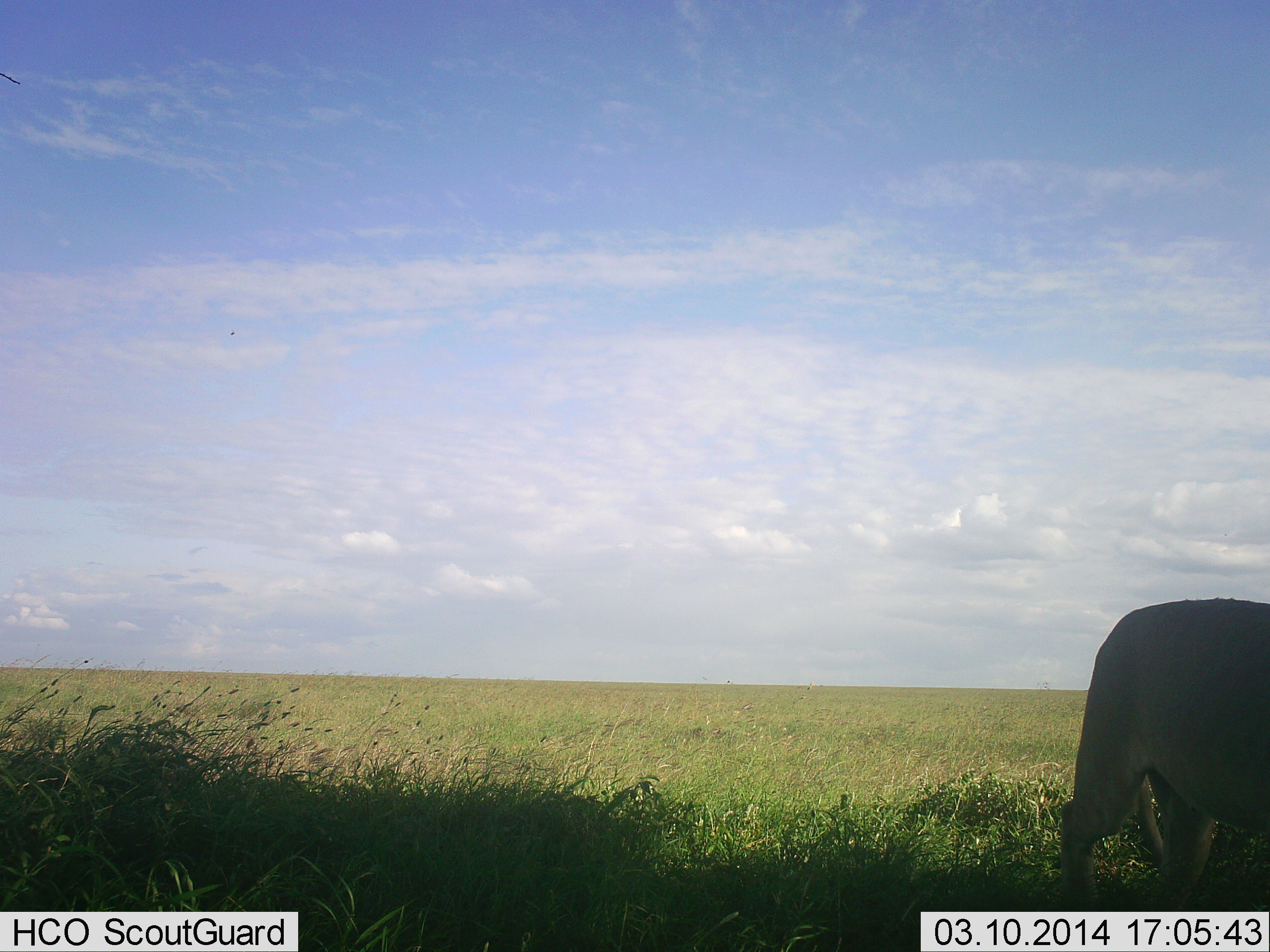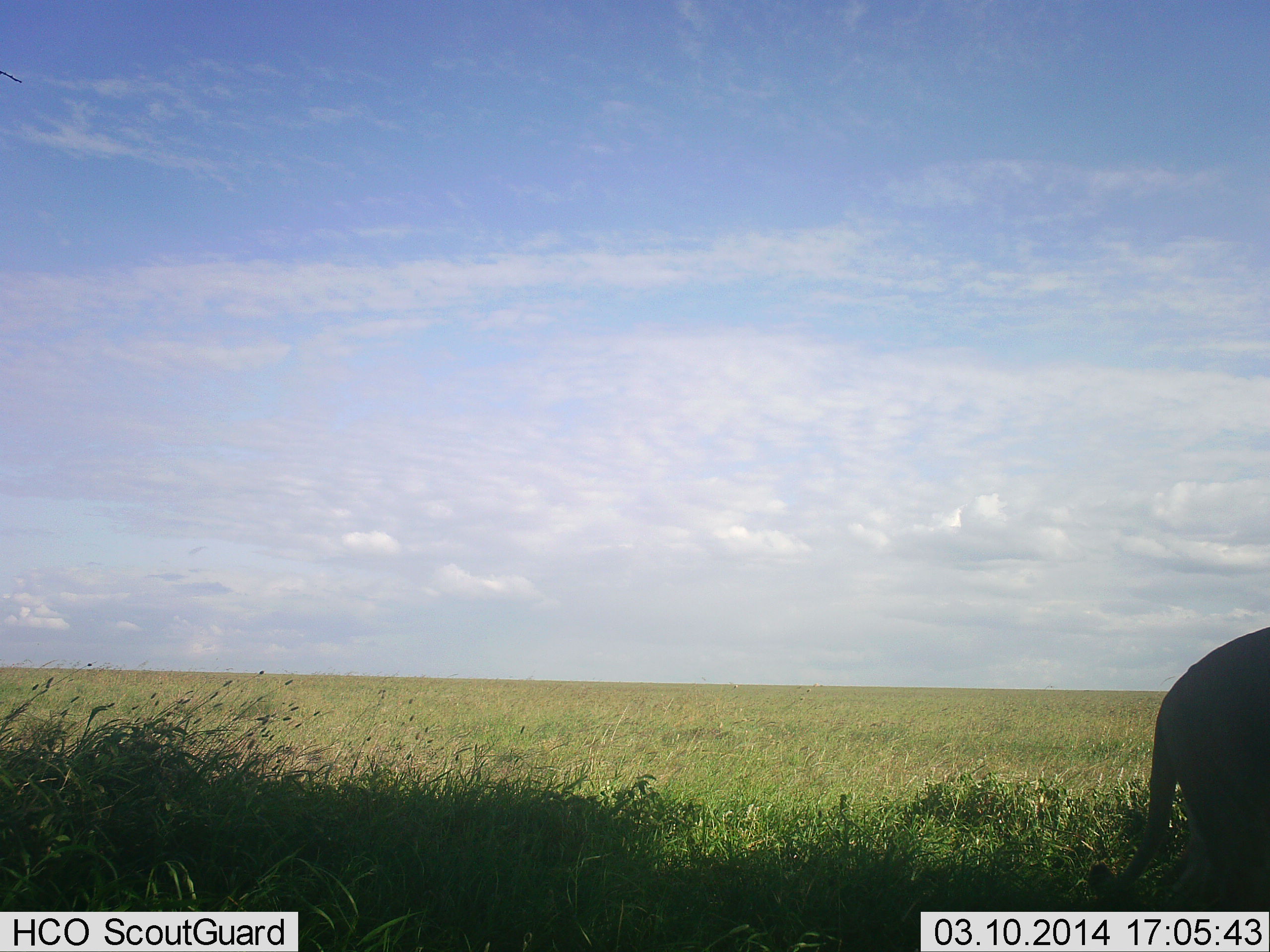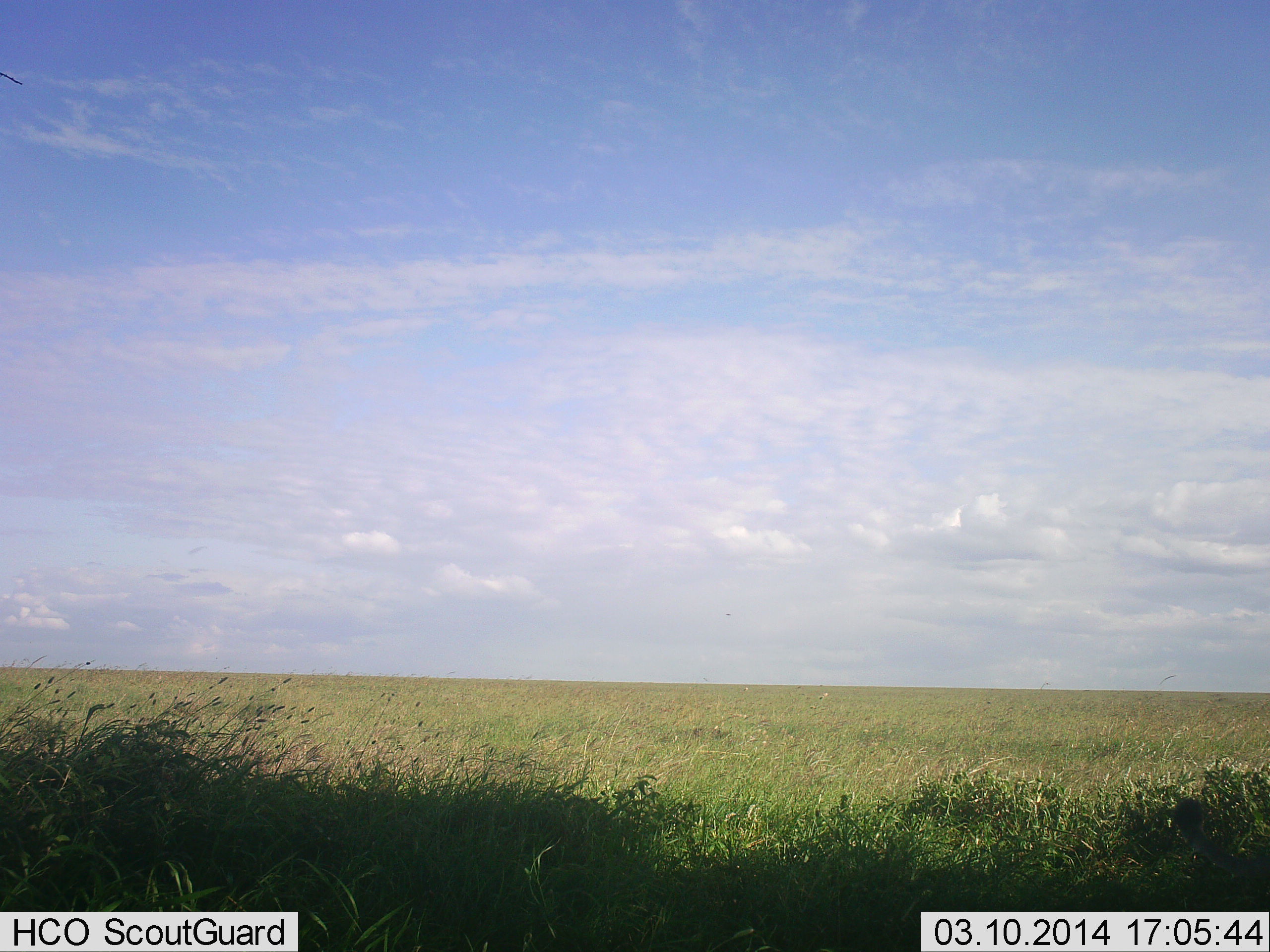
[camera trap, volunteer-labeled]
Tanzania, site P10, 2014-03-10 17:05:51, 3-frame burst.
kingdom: Animalia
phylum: Chordata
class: Mammalia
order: Carnivora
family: Felidae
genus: Panthera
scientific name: Panthera leo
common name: lion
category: lionfemale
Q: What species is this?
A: Lionfemale (lion) (Panthera leo).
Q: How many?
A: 1.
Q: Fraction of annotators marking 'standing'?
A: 0%.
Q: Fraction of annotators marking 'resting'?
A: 0%.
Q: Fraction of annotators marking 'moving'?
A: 100%.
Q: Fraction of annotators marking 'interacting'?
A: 0%.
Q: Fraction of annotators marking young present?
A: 0%.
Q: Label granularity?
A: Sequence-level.